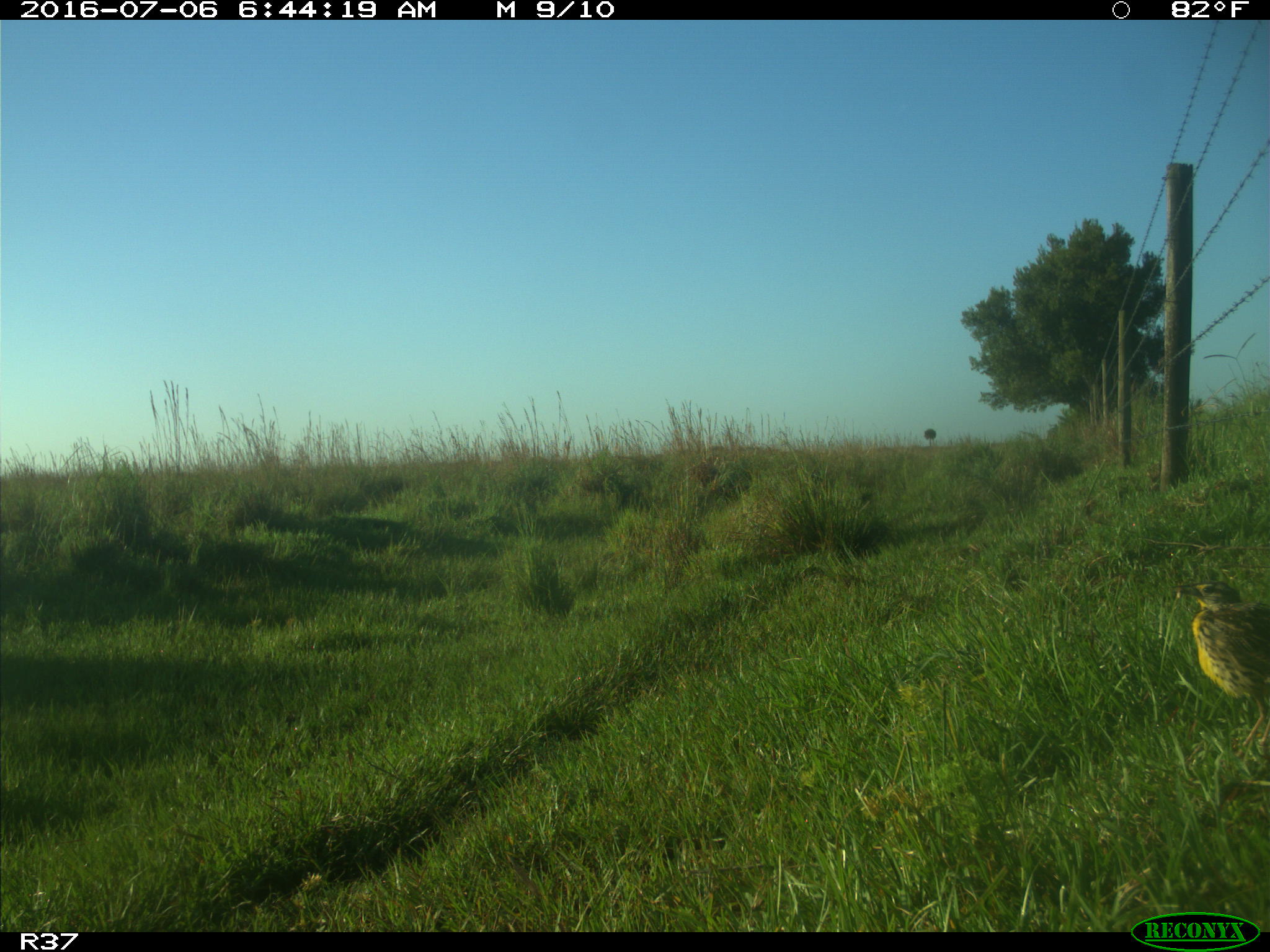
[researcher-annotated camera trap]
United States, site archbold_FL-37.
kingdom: Animalia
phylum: Chordata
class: Aves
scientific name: Aves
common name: birds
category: unidentified bird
Unidentified bird (birds) (Aves).